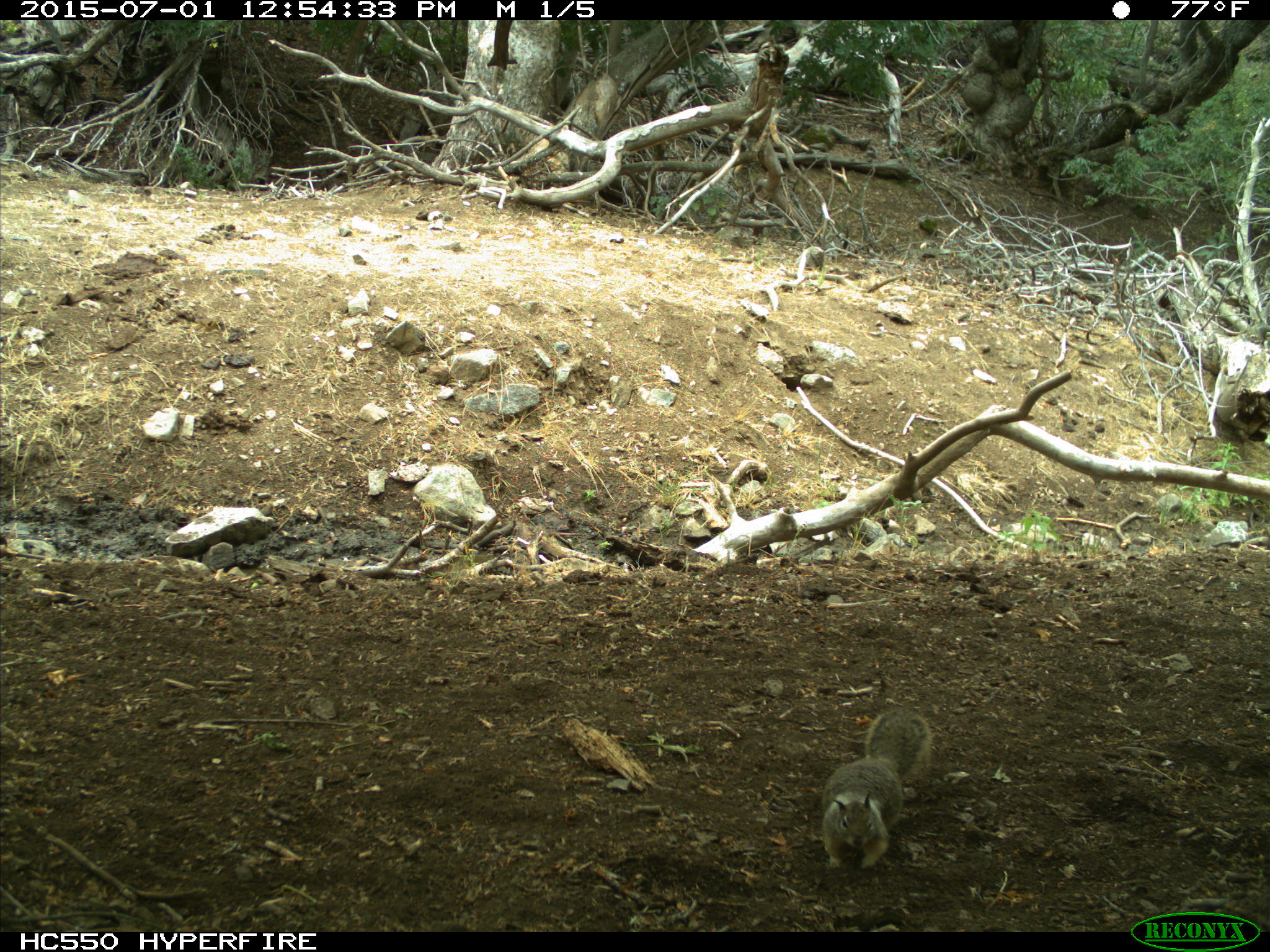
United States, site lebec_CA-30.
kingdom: Animalia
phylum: Chordata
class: Mammalia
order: Rodentia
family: Sciuridae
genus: Otospermophilus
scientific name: Otospermophilus beecheyi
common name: california ground squirrel